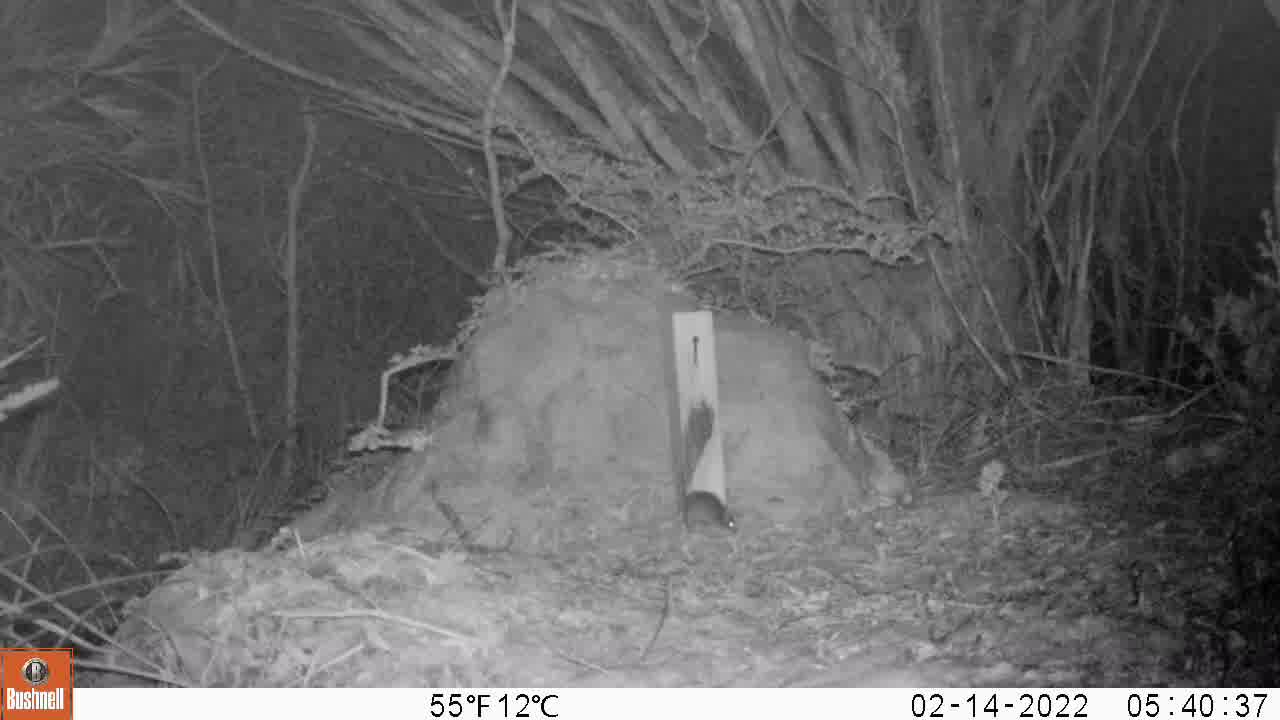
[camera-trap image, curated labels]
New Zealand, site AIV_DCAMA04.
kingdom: Animalia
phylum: Chordata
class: Mammalia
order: Rodentia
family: Muridae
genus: Mus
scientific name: Mus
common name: mouse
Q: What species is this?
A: Mouse (Mus).